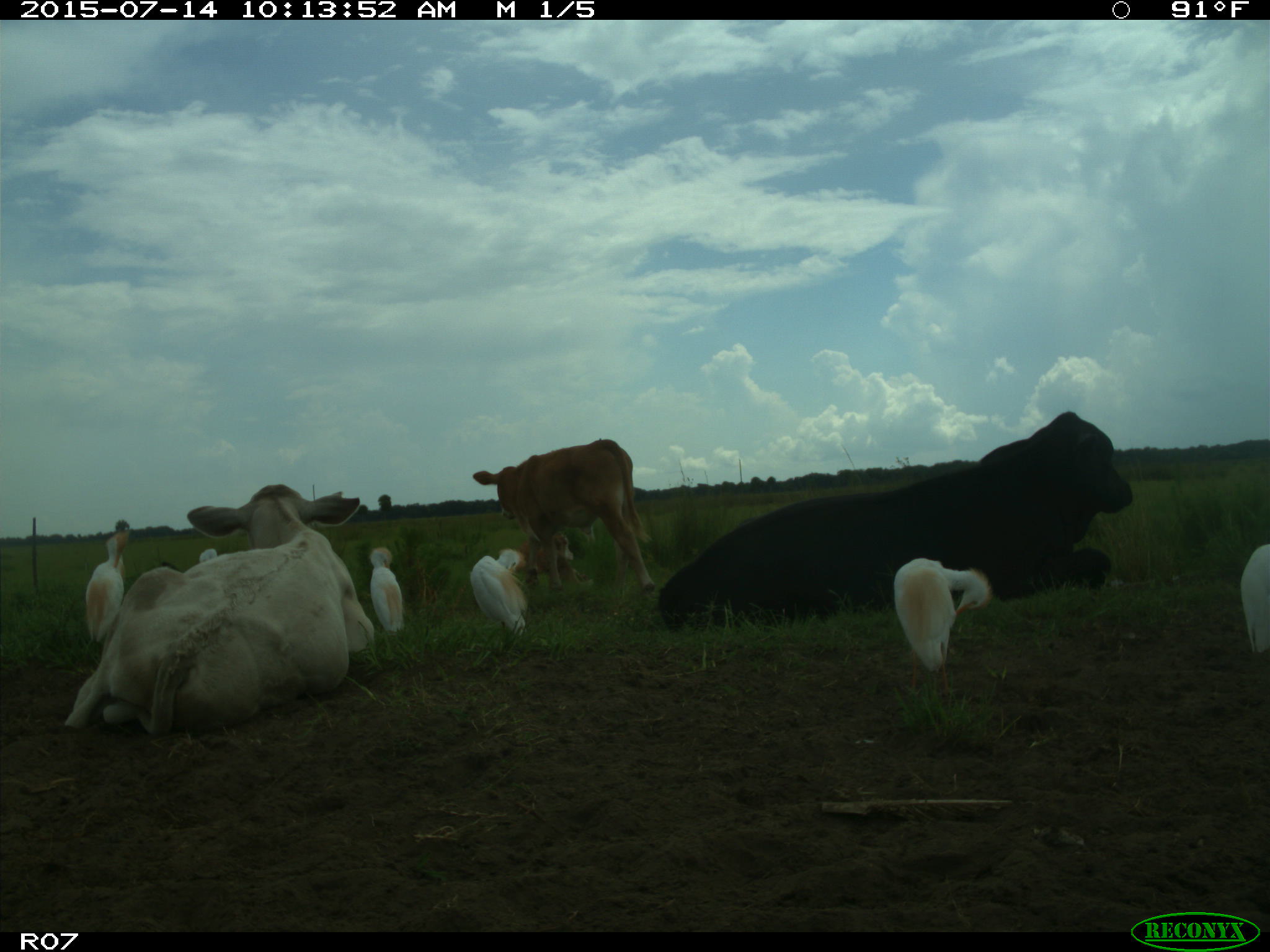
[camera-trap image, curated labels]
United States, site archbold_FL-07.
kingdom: Animalia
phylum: Chordata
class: Mammalia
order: Artiodactyla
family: Bovidae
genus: Bos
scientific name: Bos taurus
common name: domestic cow